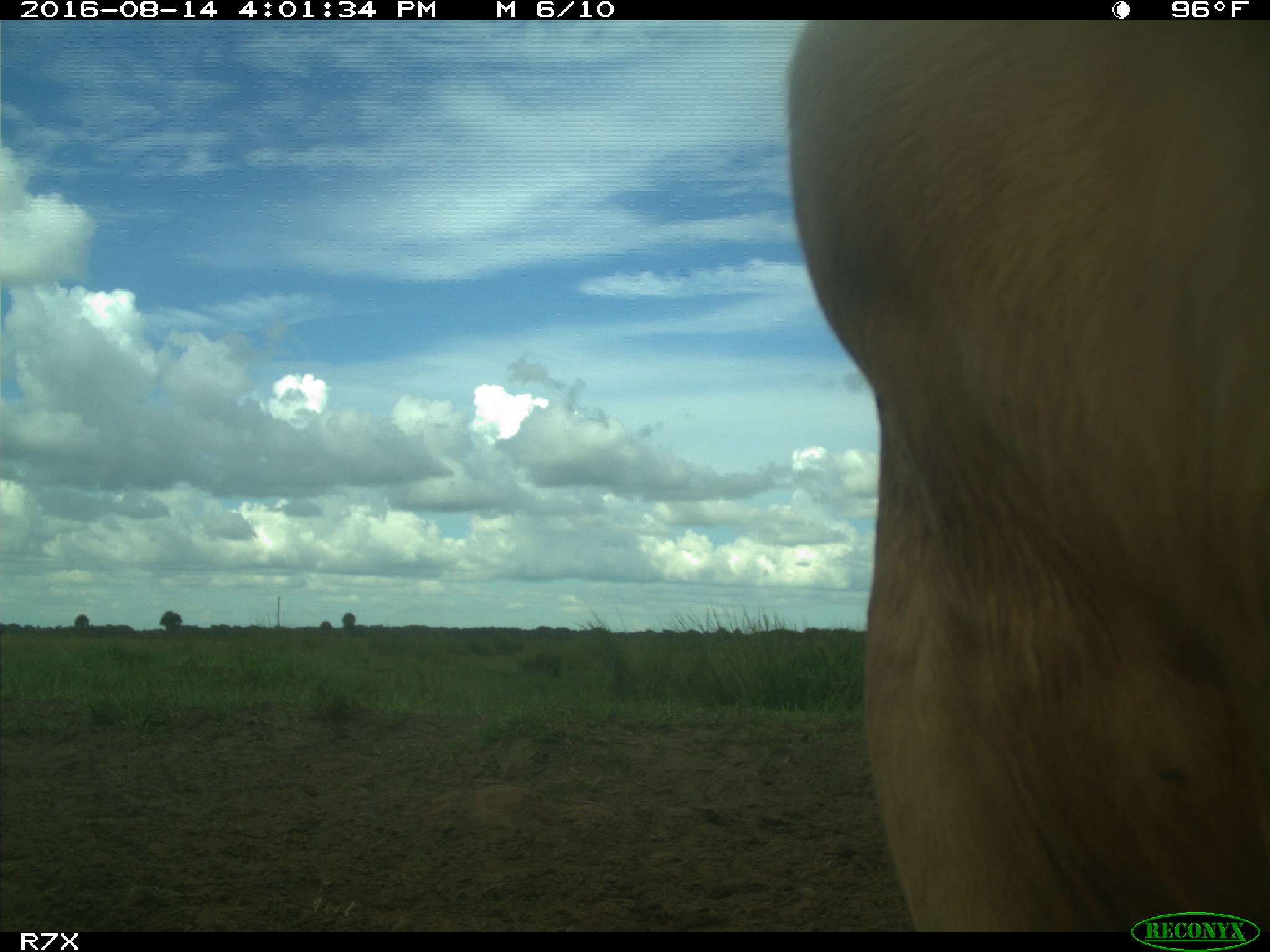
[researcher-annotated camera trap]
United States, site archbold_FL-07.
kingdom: Animalia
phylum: Chordata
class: Mammalia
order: Artiodactyla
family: Bovidae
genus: Bos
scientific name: Bos taurus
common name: domestic cow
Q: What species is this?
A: Bos taurus (domestic cow).